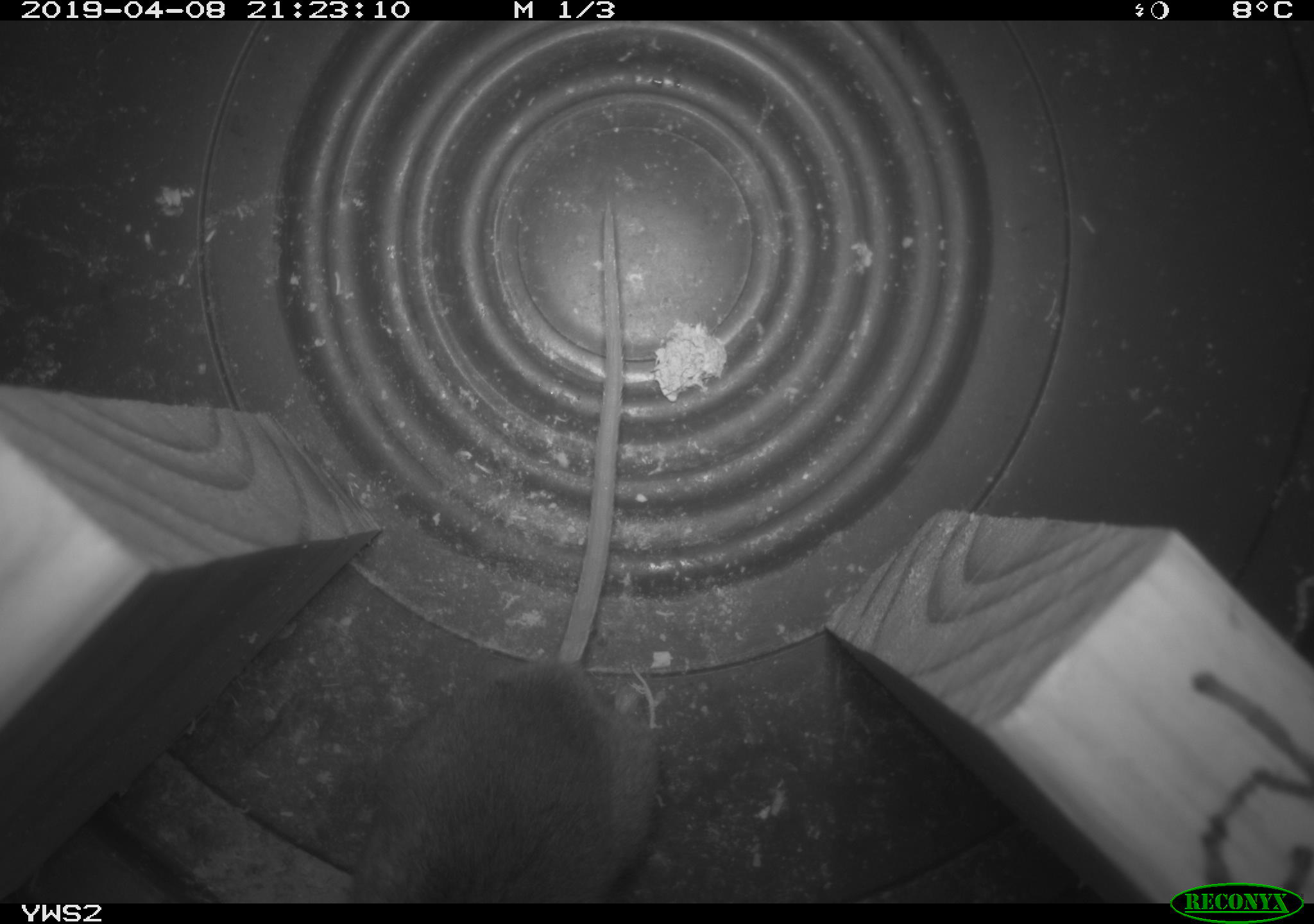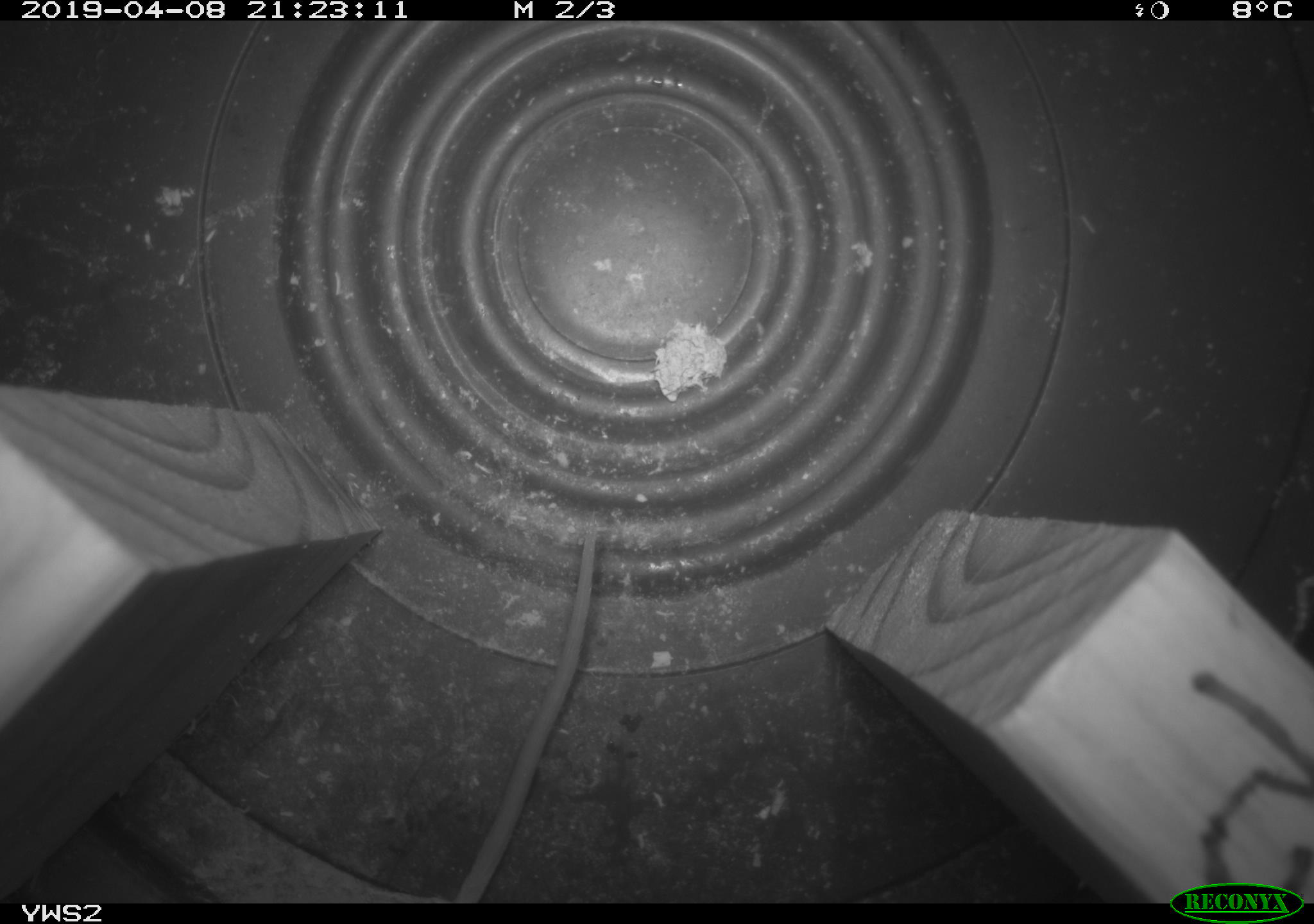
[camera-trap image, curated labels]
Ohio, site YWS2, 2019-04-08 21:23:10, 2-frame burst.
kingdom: Animalia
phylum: Chordata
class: Mammalia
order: Rodentia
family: Cricetidae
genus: Peromyscus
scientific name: Peromyscus leucopus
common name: white-footed mouse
White-footed mouse (Peromyscus leucopus).